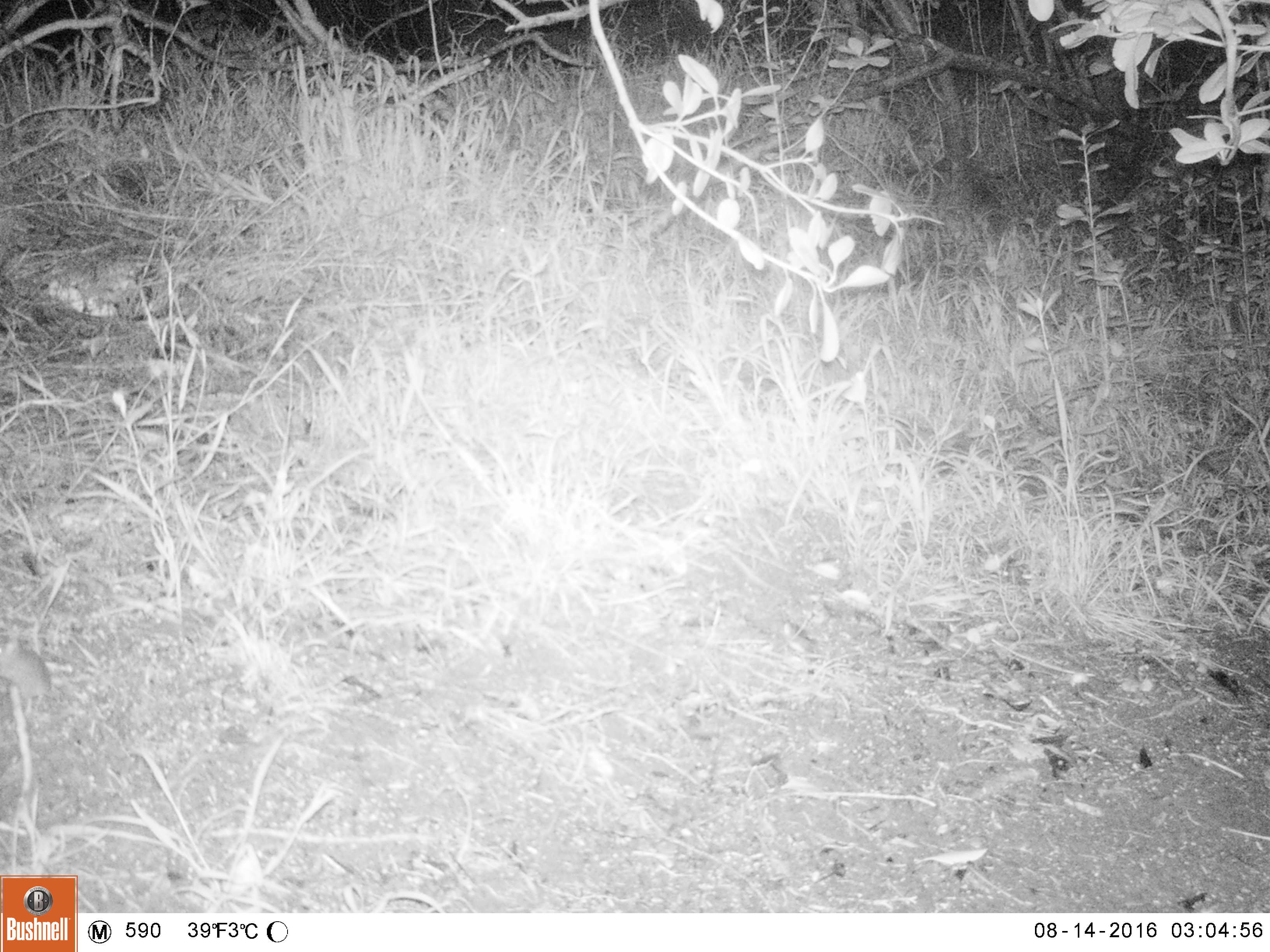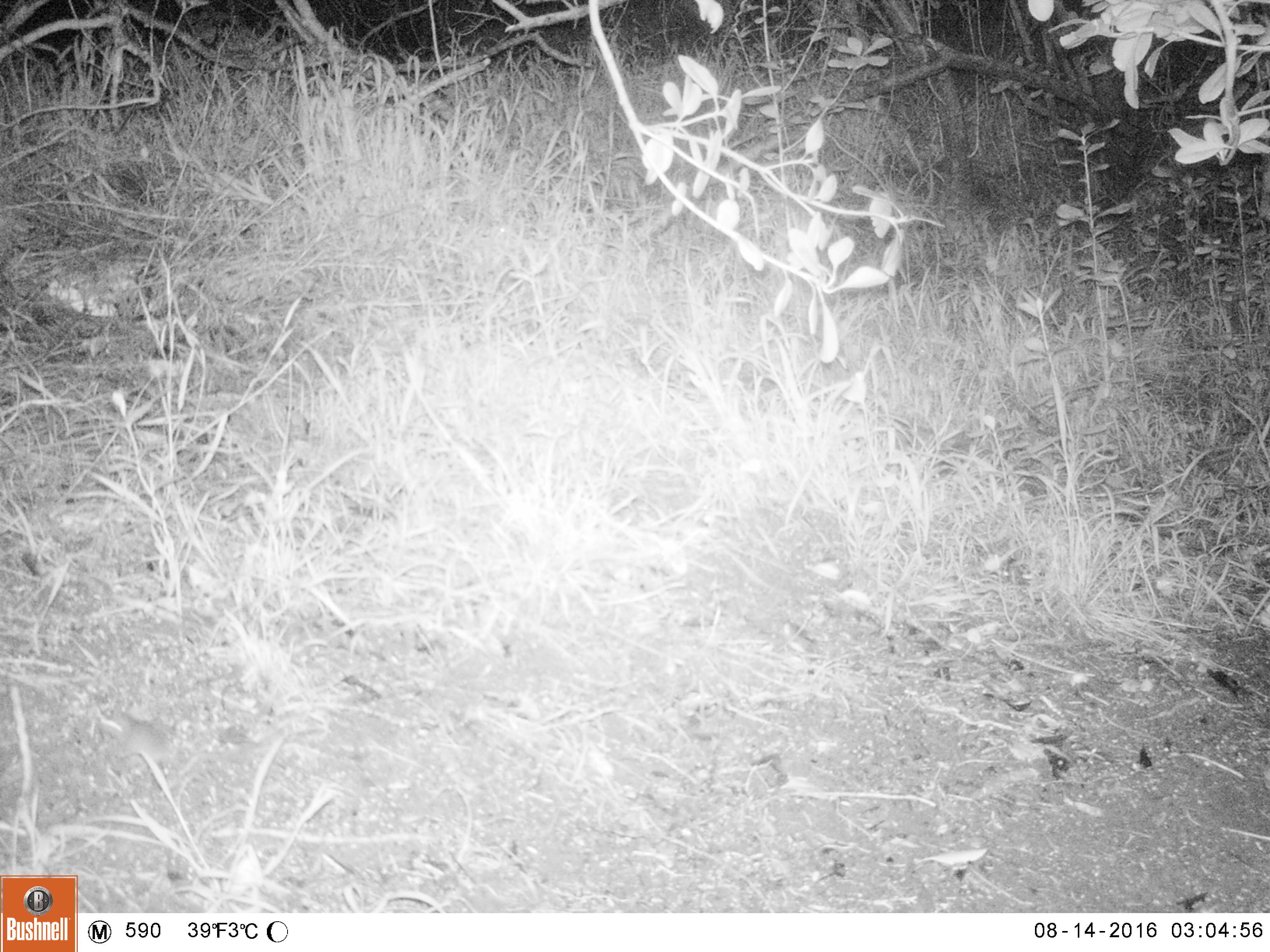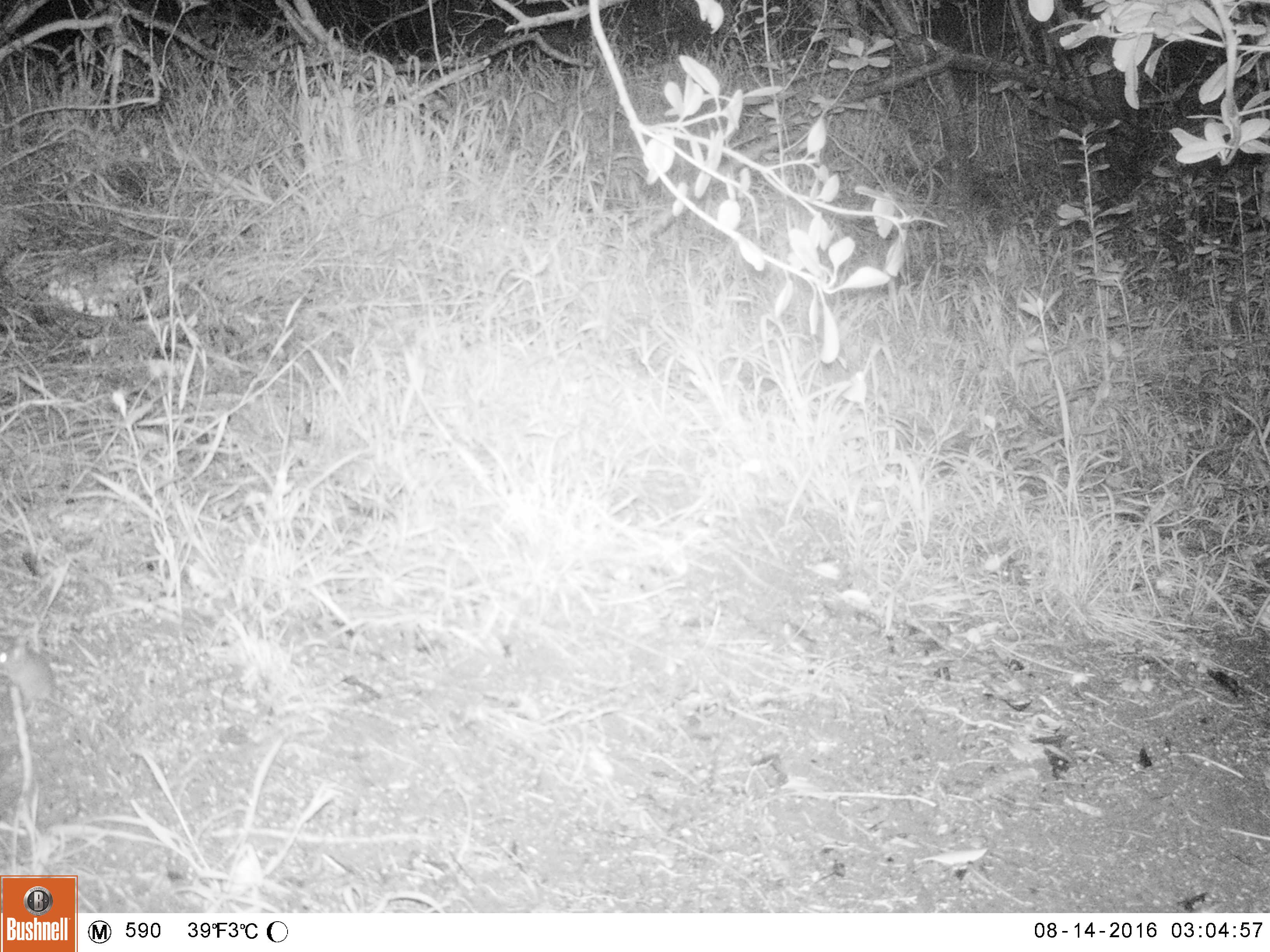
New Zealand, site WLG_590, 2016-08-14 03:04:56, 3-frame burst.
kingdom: Animalia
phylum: Chordata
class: Mammalia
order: Rodentia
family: Muridae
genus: Mus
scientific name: Mus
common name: mouse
Mouse (Mus).